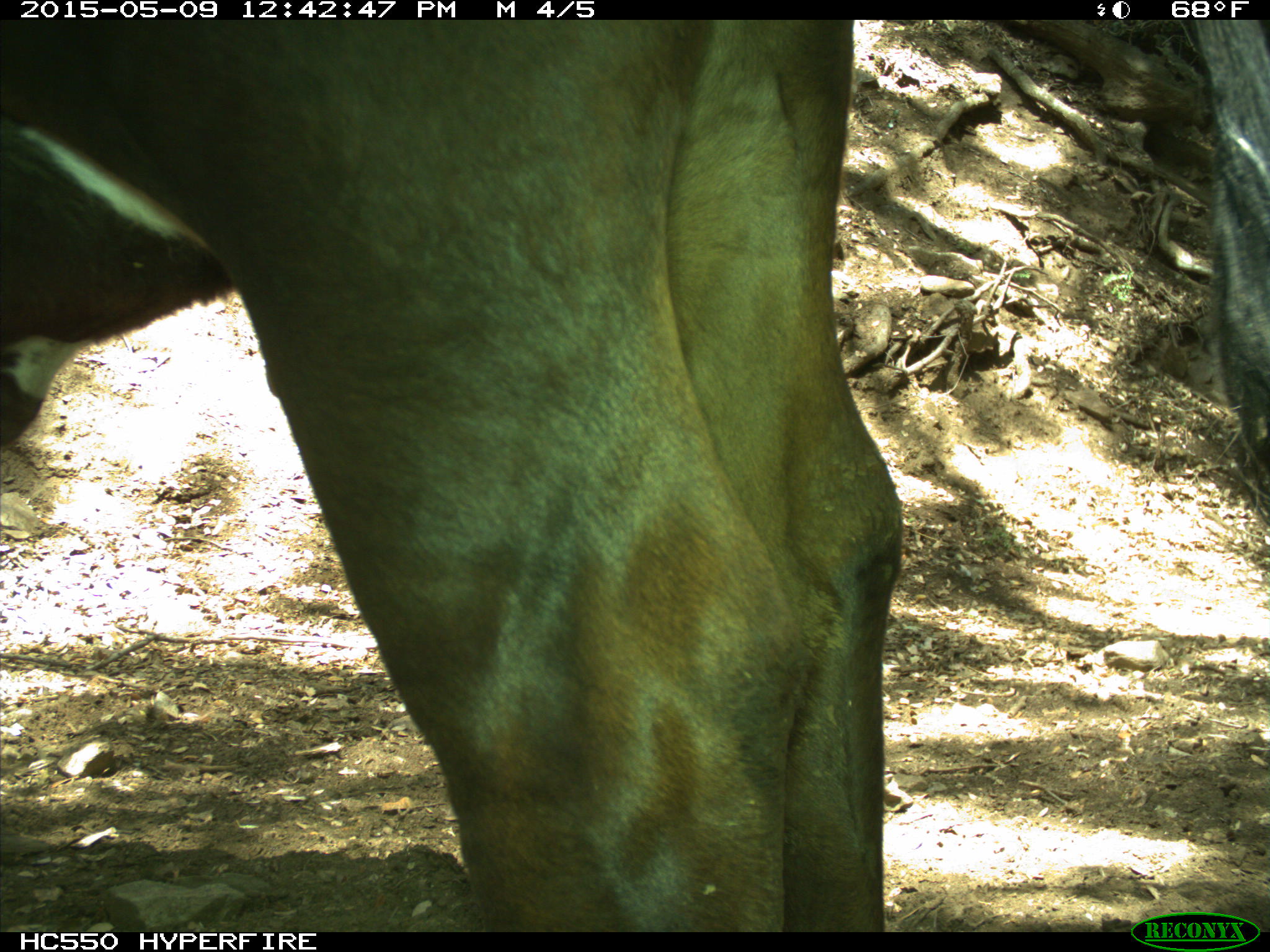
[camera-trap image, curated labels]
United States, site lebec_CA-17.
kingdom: Animalia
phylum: Chordata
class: Mammalia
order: Artiodactyla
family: Bovidae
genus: Bos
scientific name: Bos taurus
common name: domestic cow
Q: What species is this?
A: Bos taurus (domestic cow).